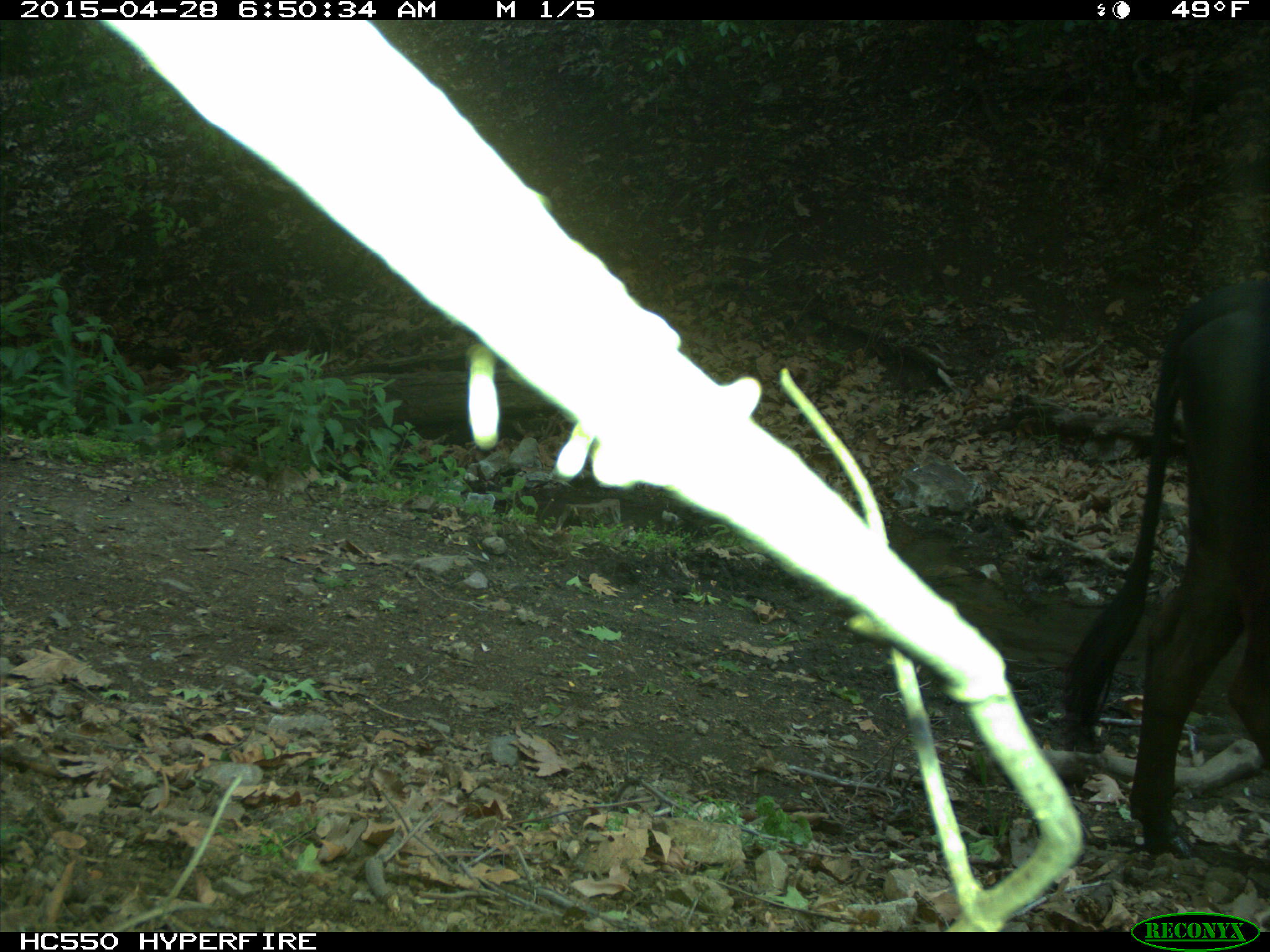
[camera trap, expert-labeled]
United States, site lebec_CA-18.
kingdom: Animalia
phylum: Chordata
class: Mammalia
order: Artiodactyla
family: Bovidae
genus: Bos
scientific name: Bos taurus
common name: domestic cow